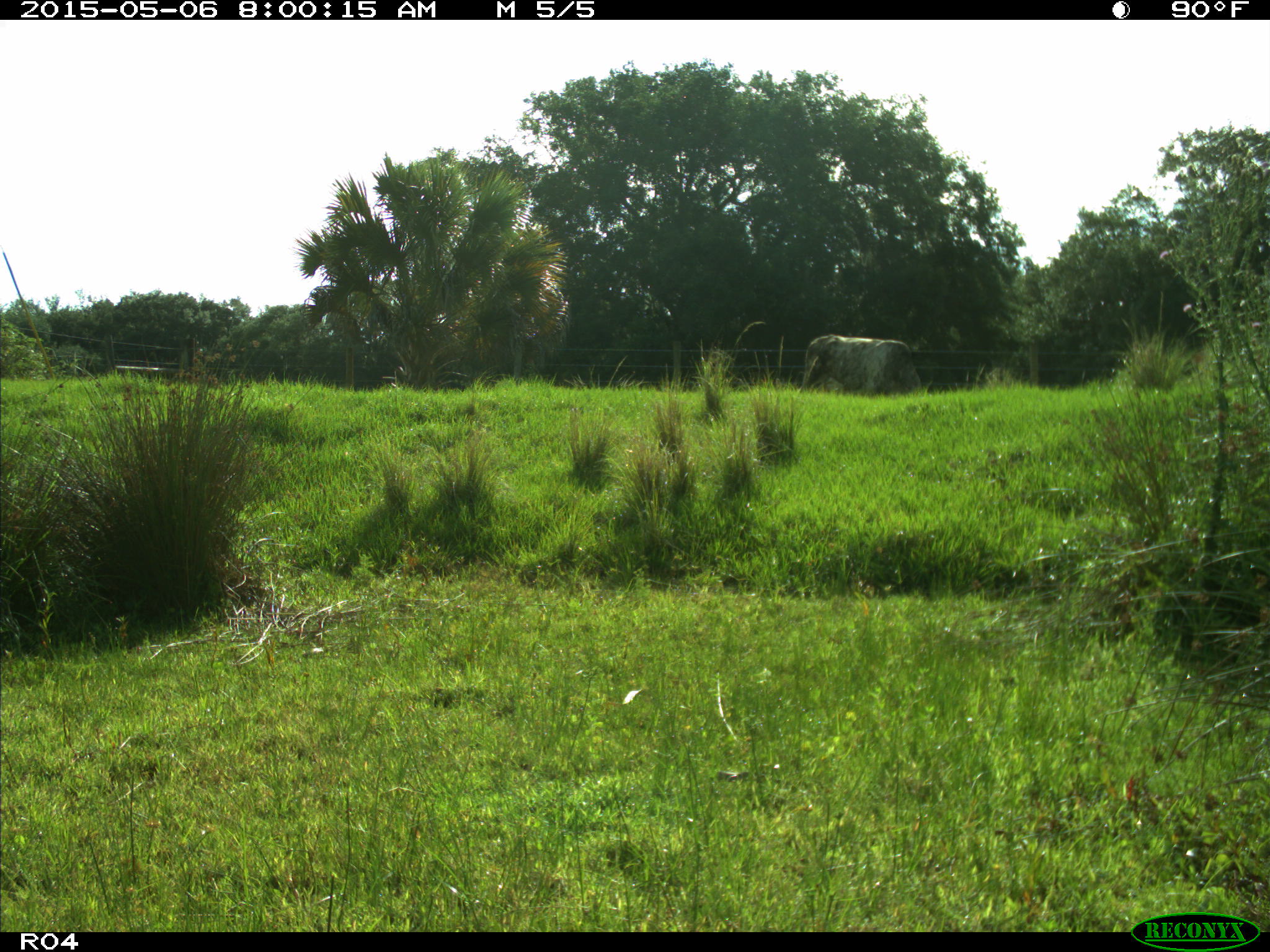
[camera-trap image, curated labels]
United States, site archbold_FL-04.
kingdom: Animalia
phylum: Chordata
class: Mammalia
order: Artiodactyla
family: Bovidae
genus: Bos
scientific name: Bos taurus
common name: domestic cow